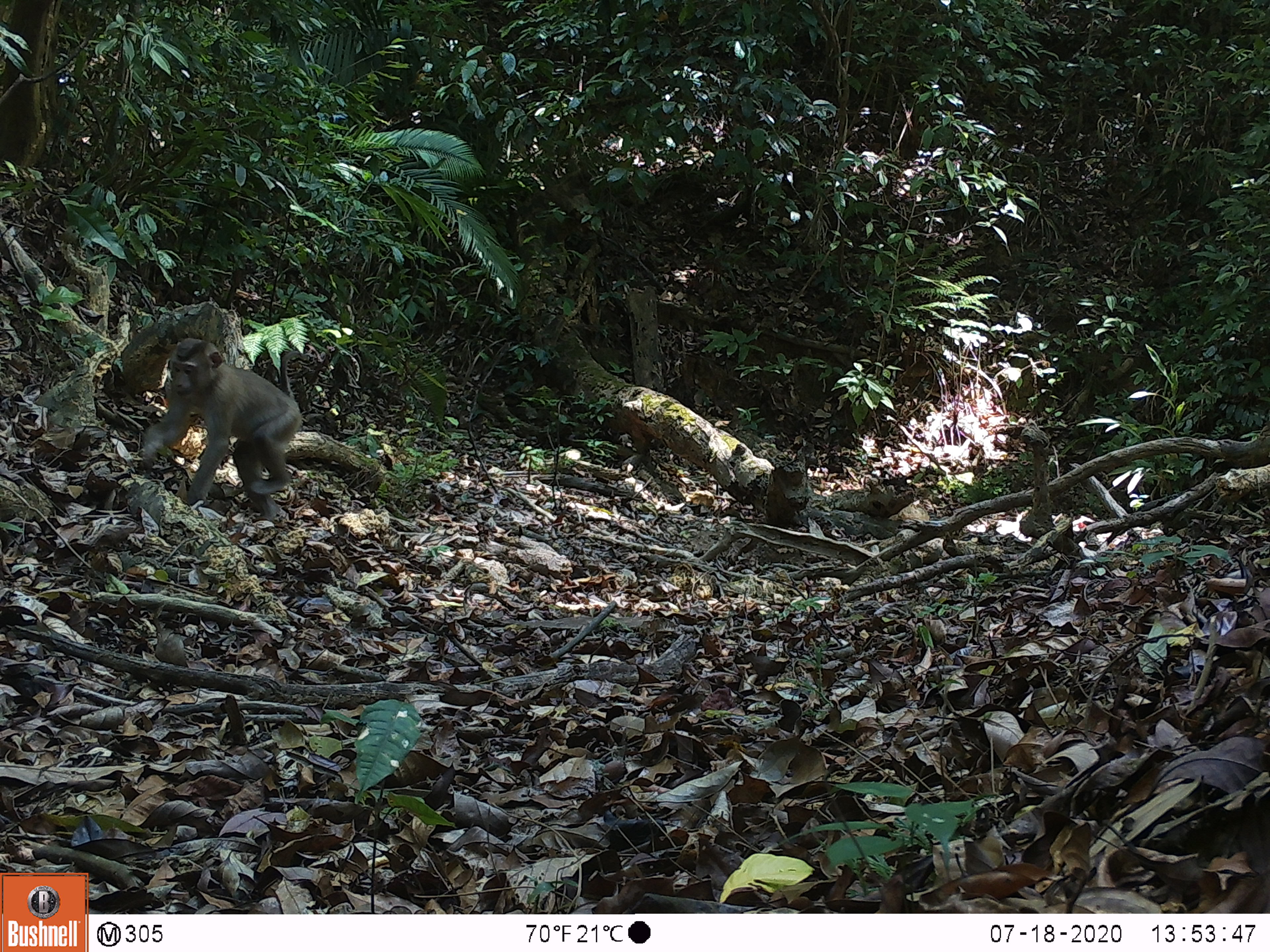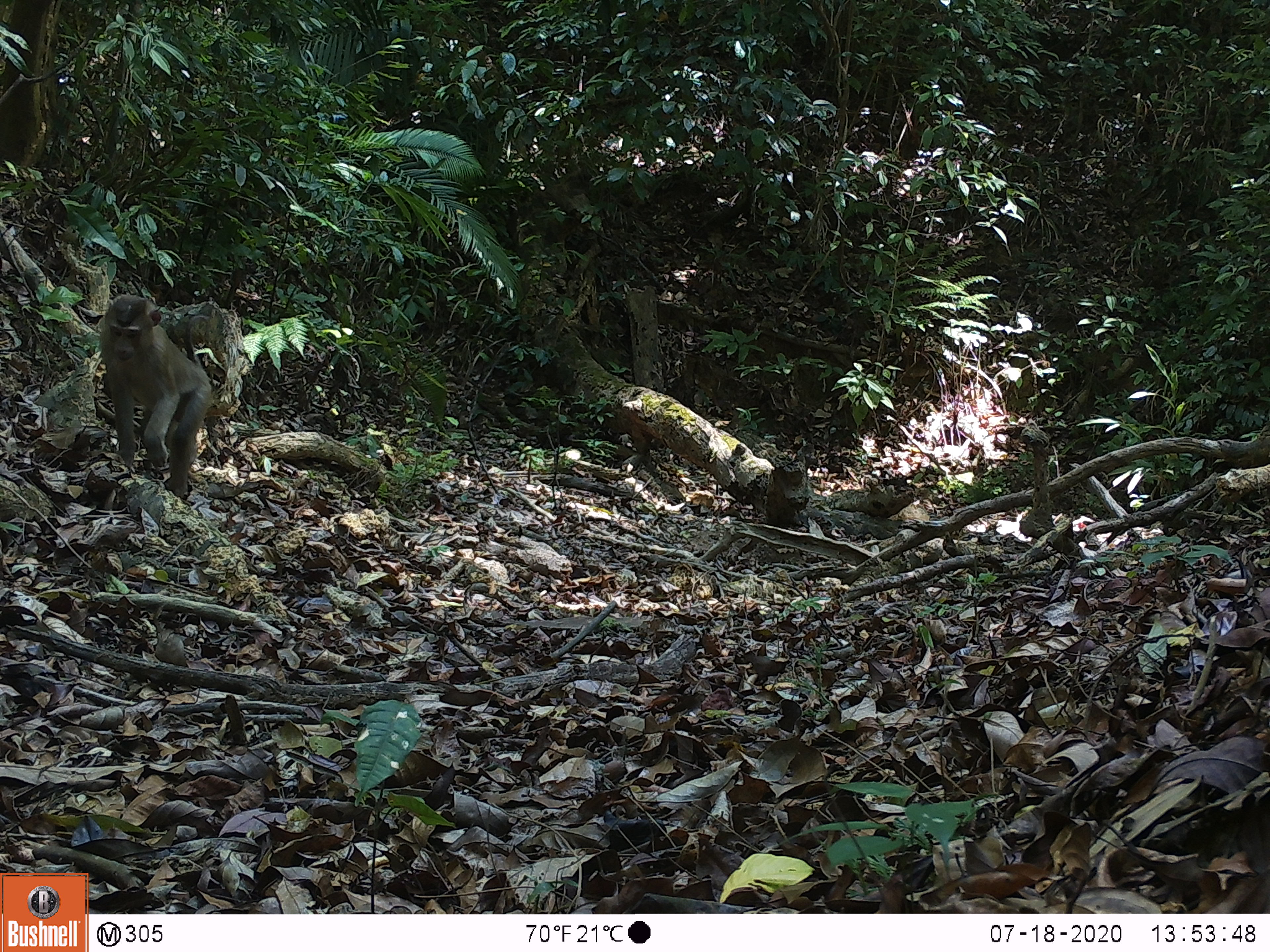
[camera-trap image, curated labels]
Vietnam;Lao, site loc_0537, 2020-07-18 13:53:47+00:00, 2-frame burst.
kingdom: Animalia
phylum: Chordata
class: Mammalia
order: Primates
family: Cercopithecidae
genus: Macaca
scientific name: Macaca nemestrina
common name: pig-tailed macaque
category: pig tailed macaque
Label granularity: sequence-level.